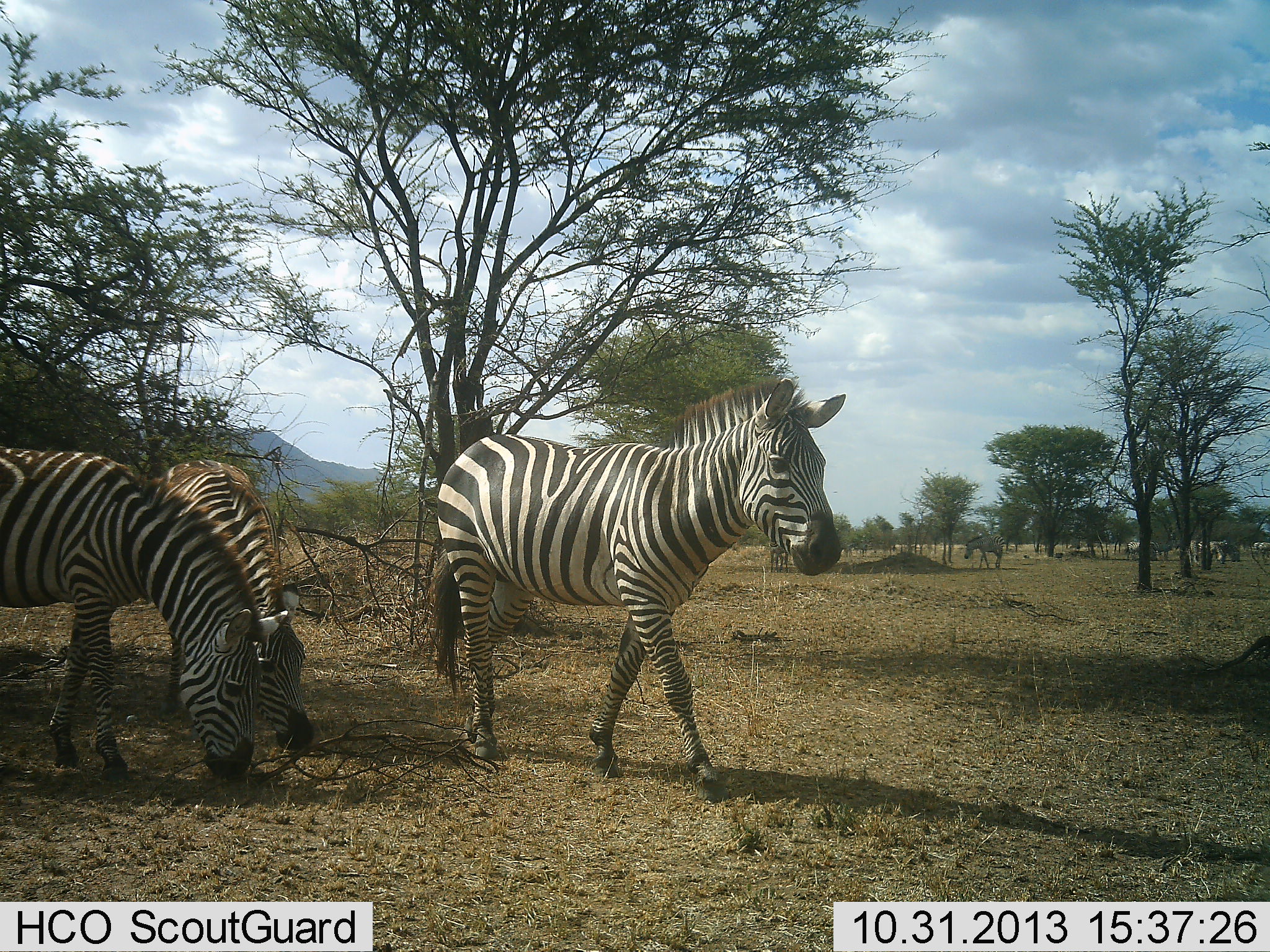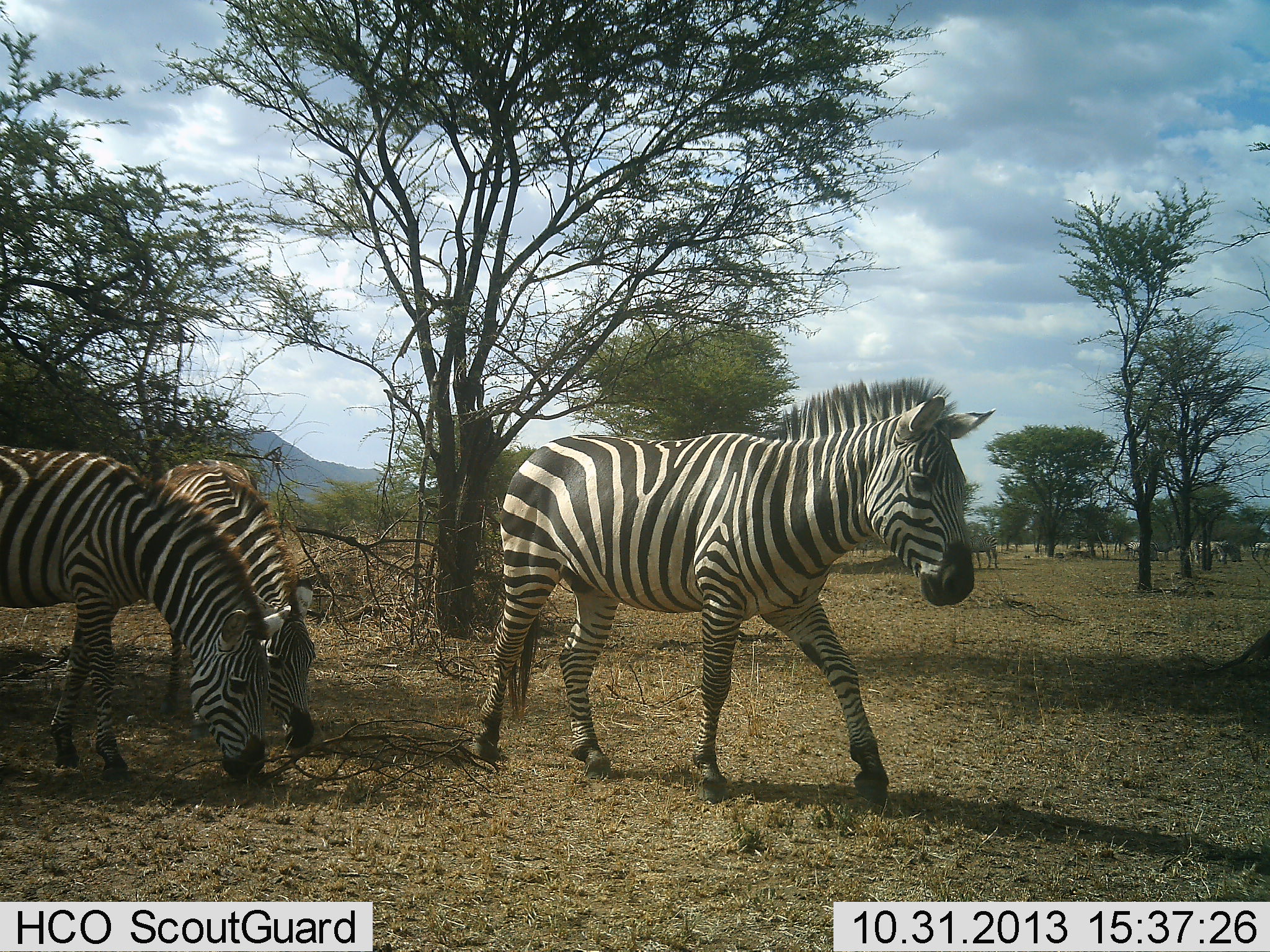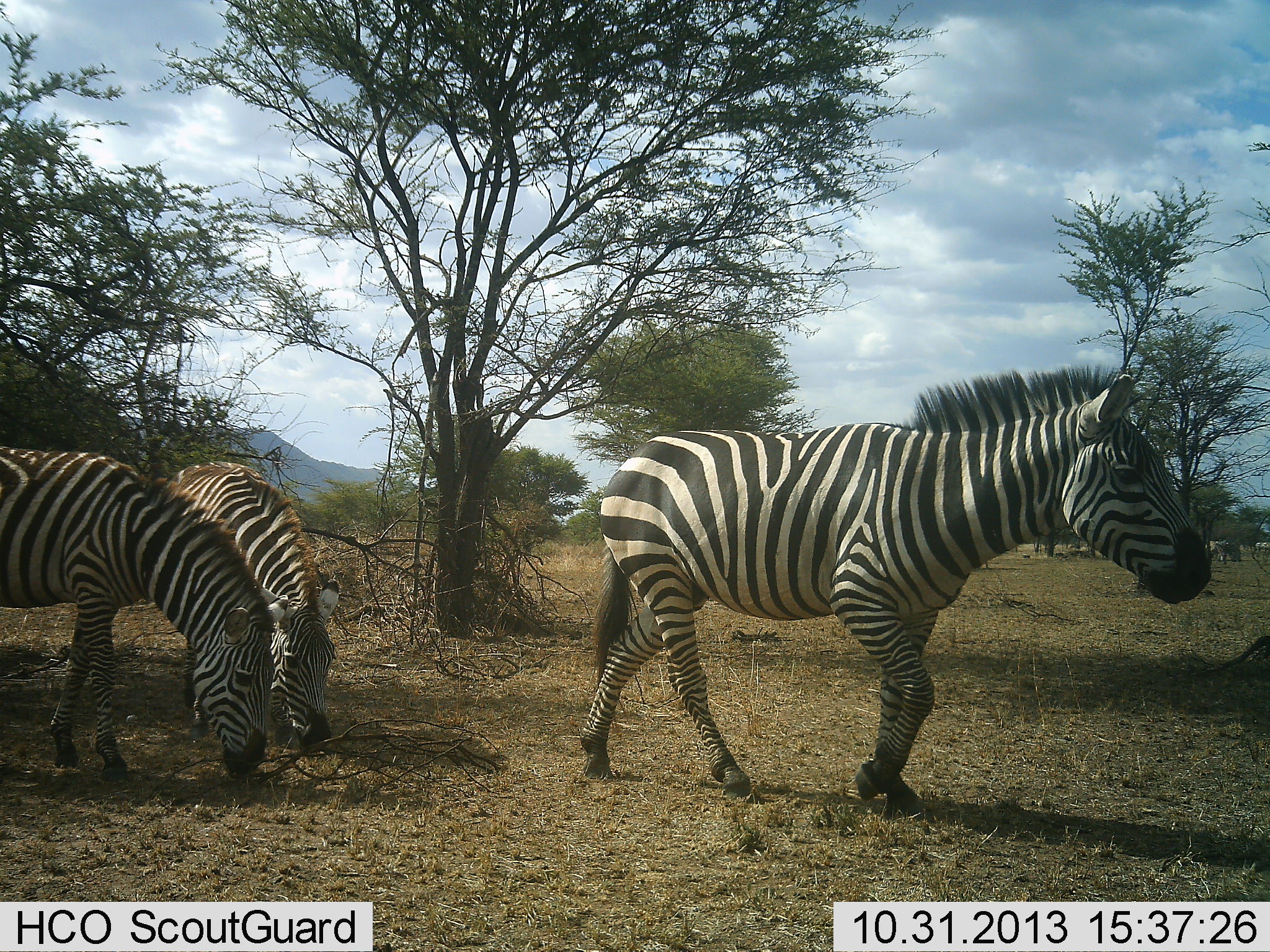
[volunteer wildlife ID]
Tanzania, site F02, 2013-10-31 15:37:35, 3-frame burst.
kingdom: Animalia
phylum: Chordata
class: Mammalia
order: Perissodactyla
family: Equidae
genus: Equus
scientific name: Equus quagga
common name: plains zebra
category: zebra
Zebra (plains zebra) (Equus quagga), count 3. Behavior (volunteer vote fractions): standing 20%, resting 0%, moving 70%, interacting 0%. Young present (vote fraction): 10%. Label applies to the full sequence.